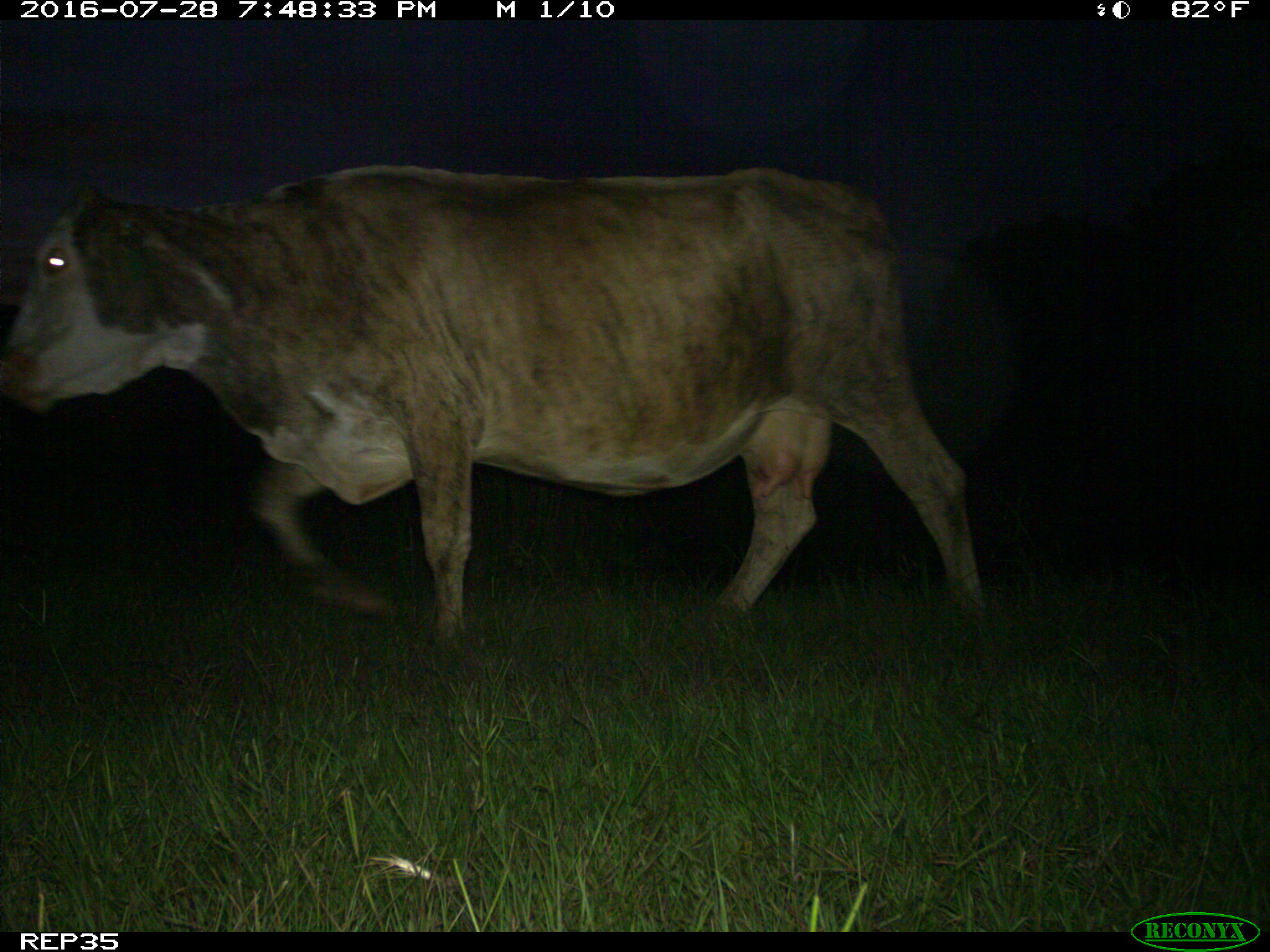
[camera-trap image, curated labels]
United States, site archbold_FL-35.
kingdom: Animalia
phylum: Chordata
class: Mammalia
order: Artiodactyla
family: Bovidae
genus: Bos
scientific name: Bos taurus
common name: domestic cow